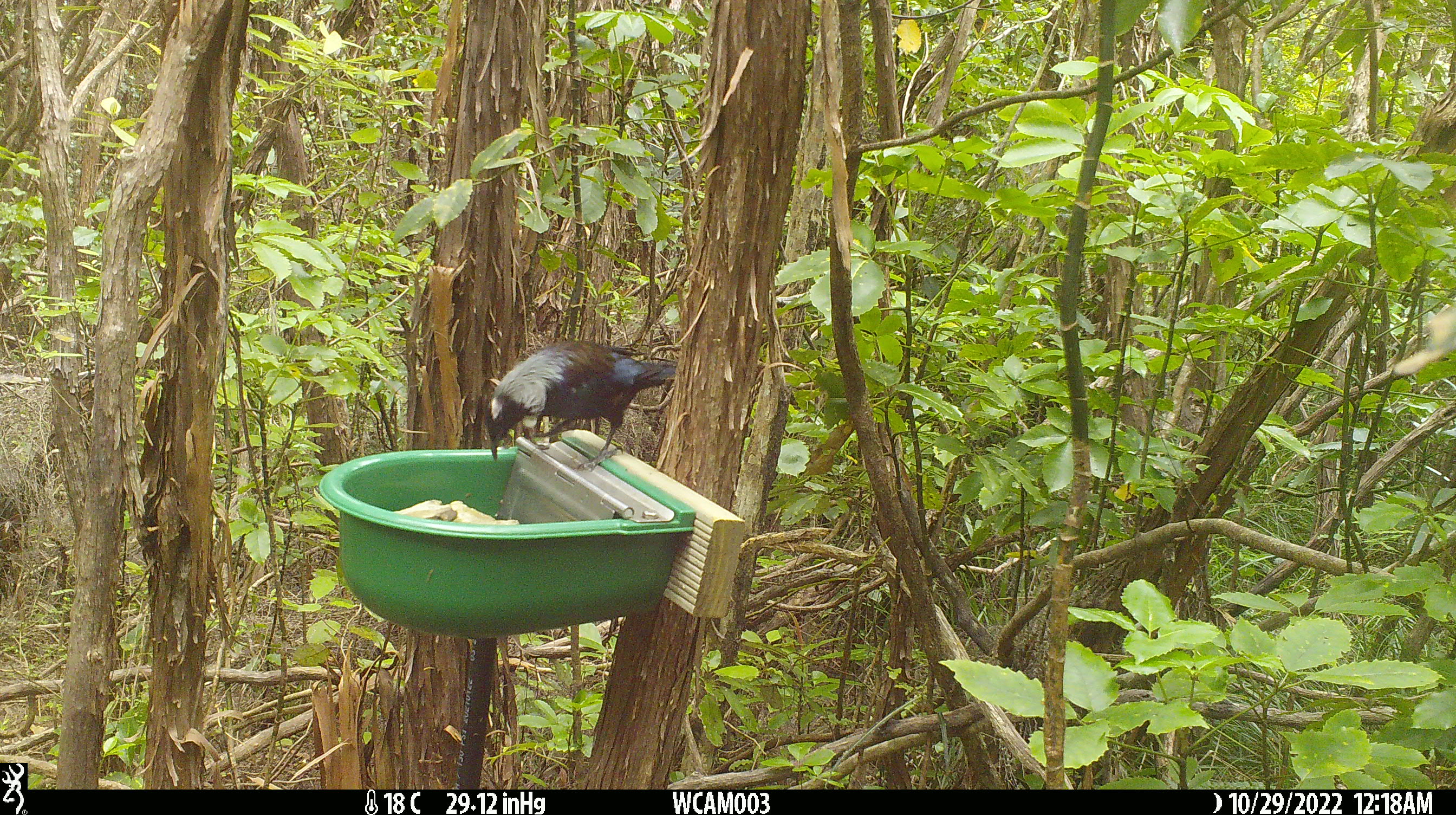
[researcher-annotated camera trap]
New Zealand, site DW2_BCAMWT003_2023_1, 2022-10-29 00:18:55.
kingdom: Animalia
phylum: Chordata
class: Aves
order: Passeriformes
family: Meliphagidae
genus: Prosthemadera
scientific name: Prosthemadera novaeseelandiae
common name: tui